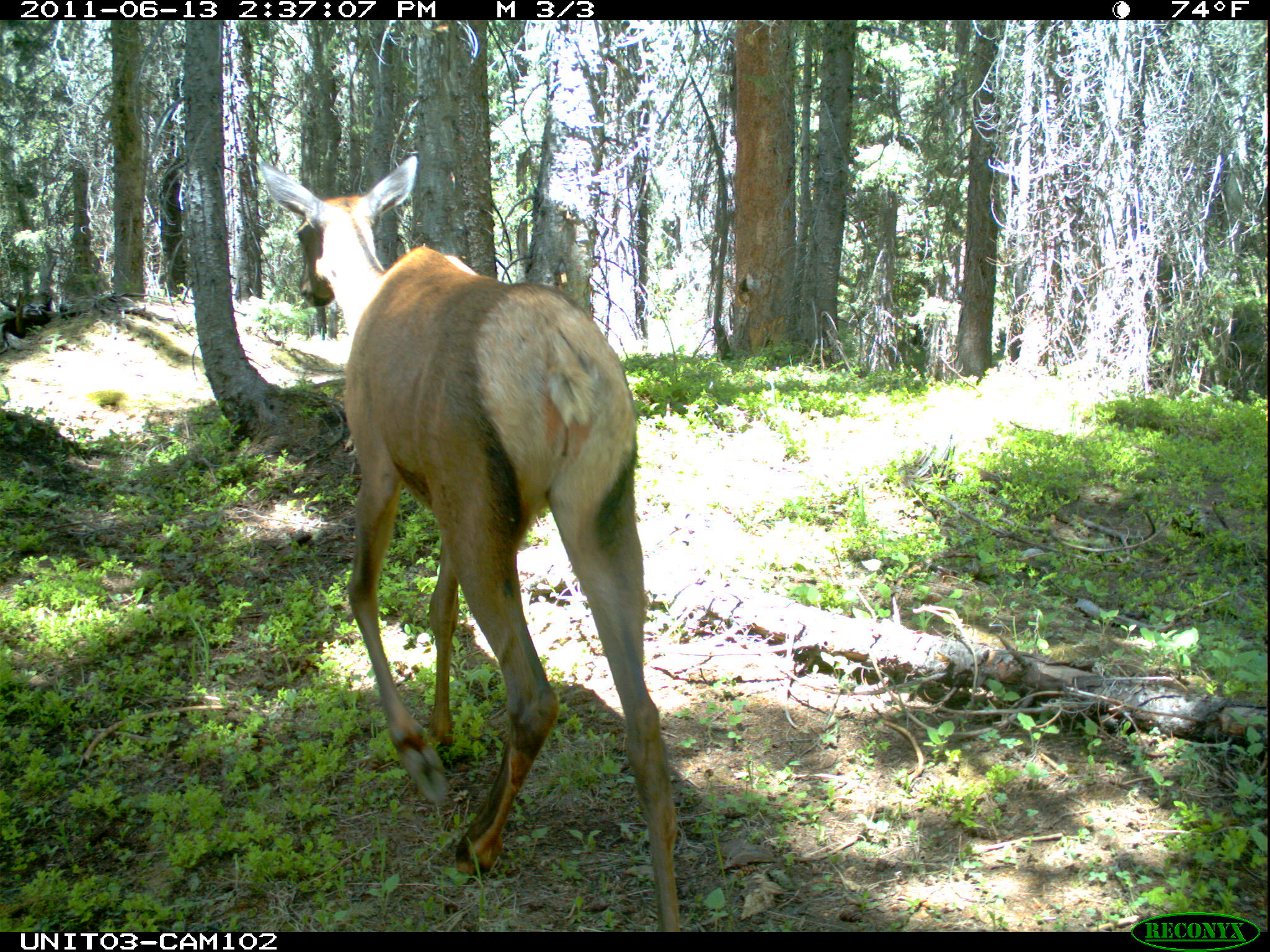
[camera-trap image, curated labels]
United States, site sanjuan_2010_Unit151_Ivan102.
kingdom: Animalia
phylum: Chordata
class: Mammalia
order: Artiodactyla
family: Cervidae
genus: Cervus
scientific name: Cervus elaphus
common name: red deer